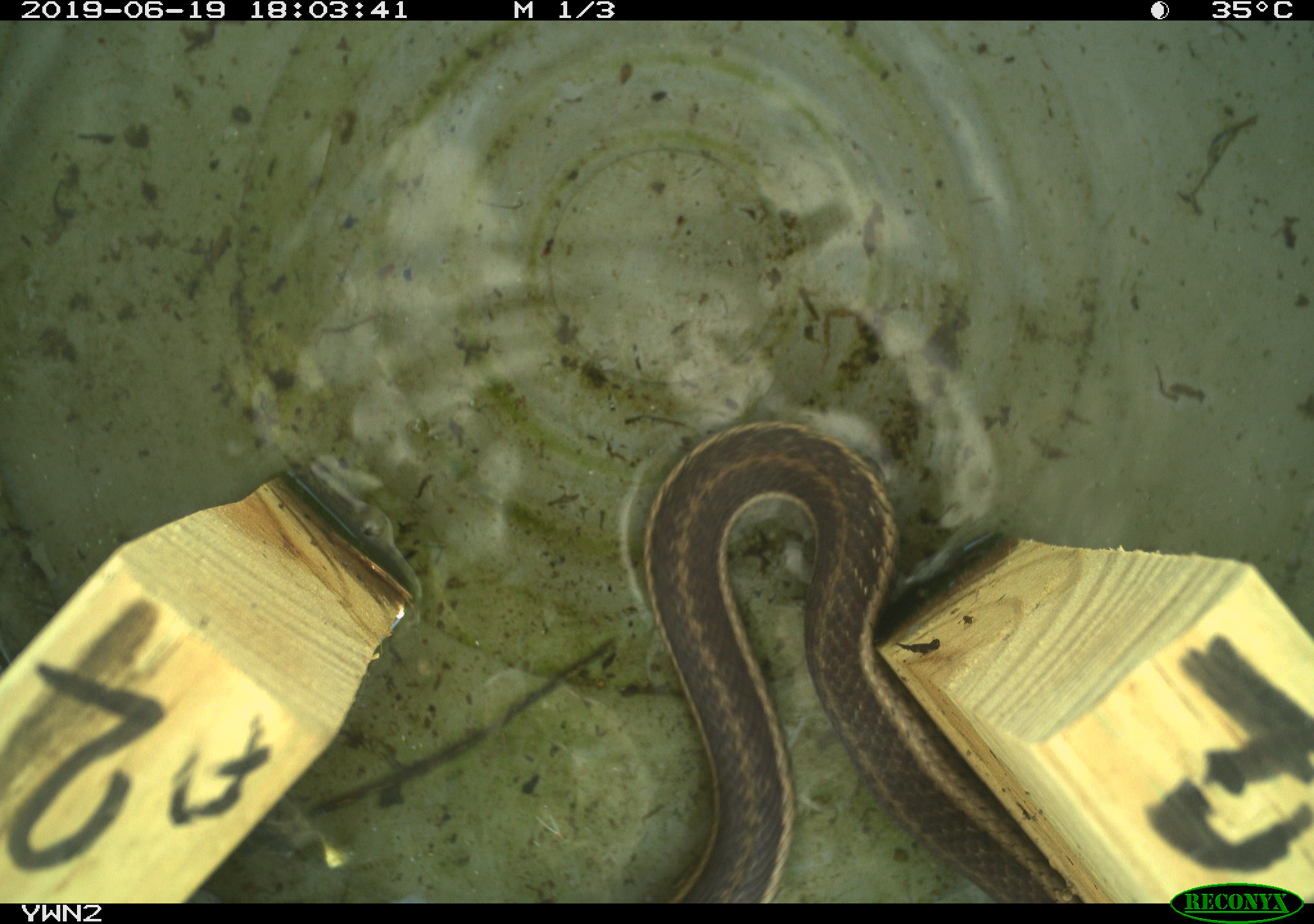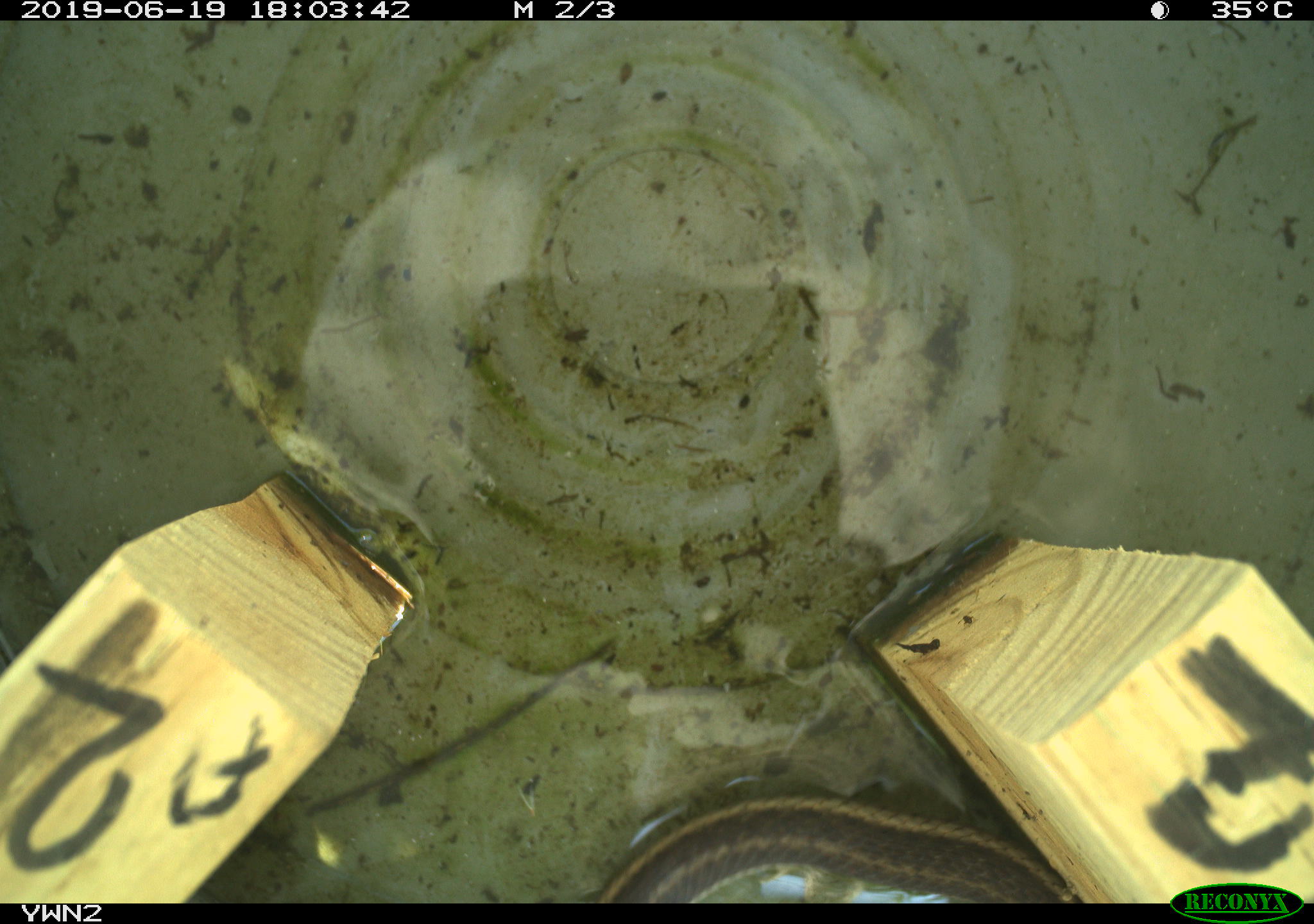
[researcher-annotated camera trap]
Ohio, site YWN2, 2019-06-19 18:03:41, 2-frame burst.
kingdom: Animalia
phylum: Chordata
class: Reptilia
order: Squamata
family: Colubridae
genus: Thamnophis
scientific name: Thamnophis sirtalis sirtalis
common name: eastern gartersnake